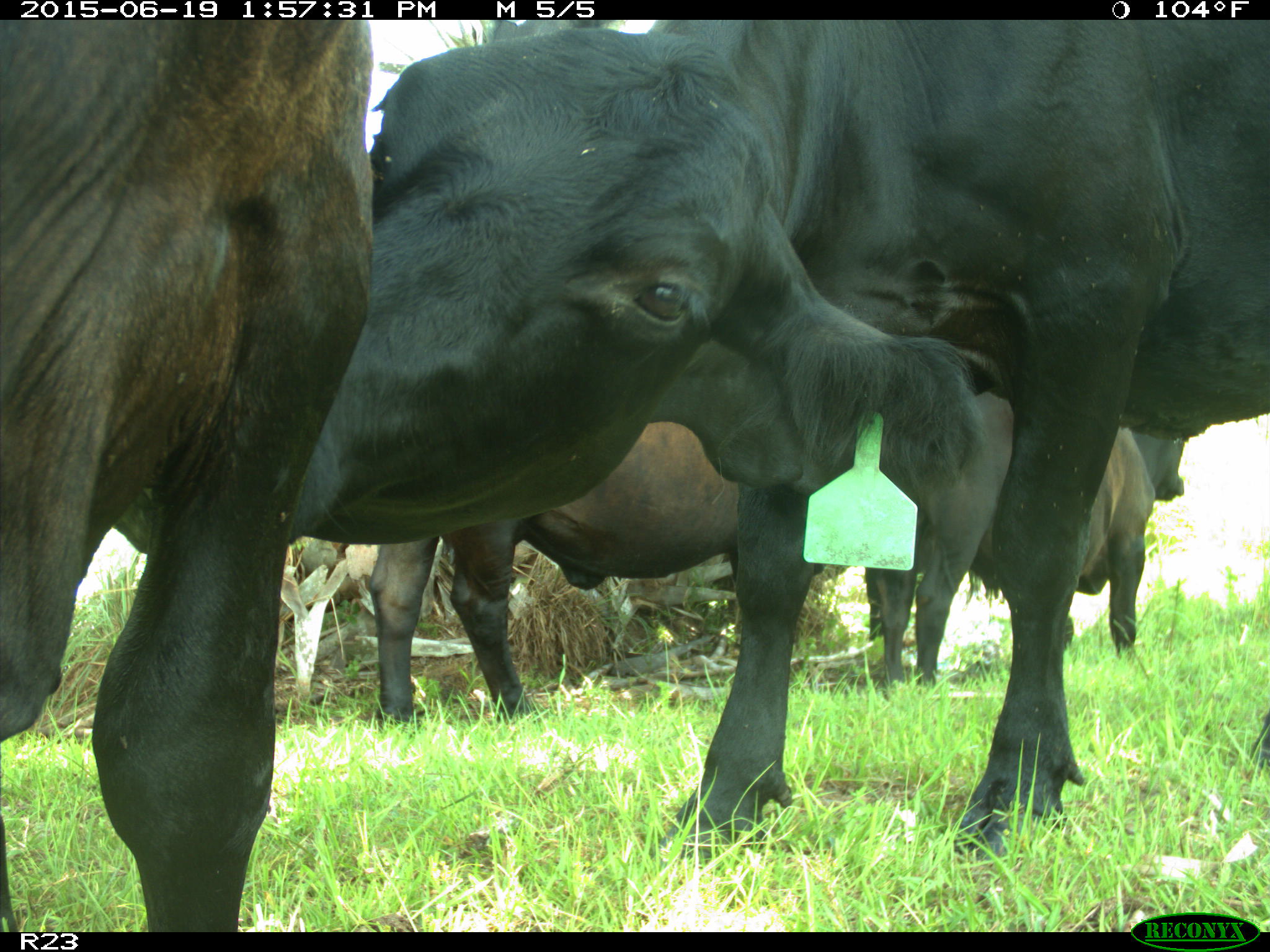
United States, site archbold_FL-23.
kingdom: Animalia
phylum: Chordata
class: Aves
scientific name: Aves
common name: birds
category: unidentified bird